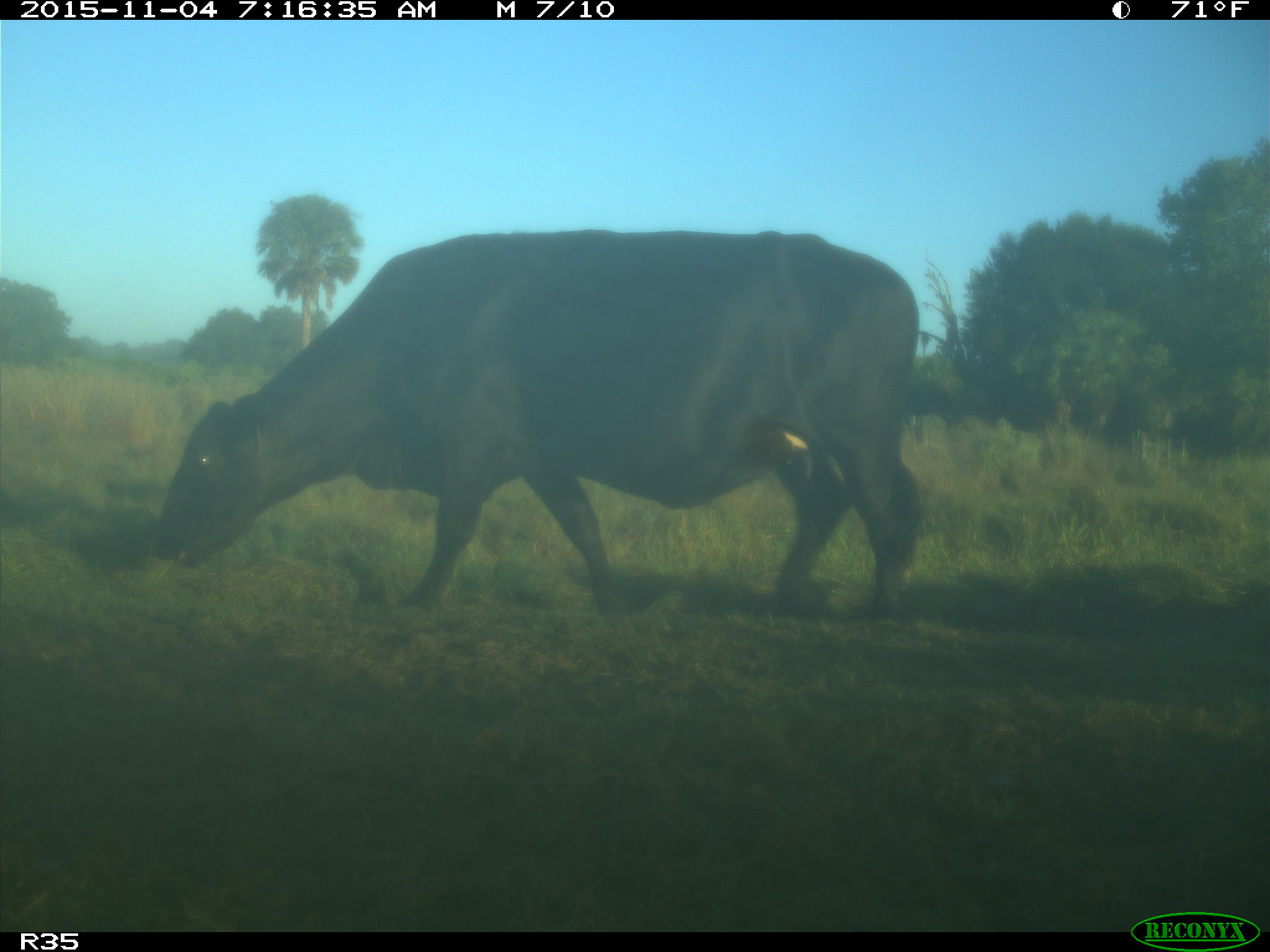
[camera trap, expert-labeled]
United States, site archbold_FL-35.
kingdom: Animalia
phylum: Chordata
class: Mammalia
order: Artiodactyla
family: Bovidae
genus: Bos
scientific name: Bos taurus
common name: domestic cow